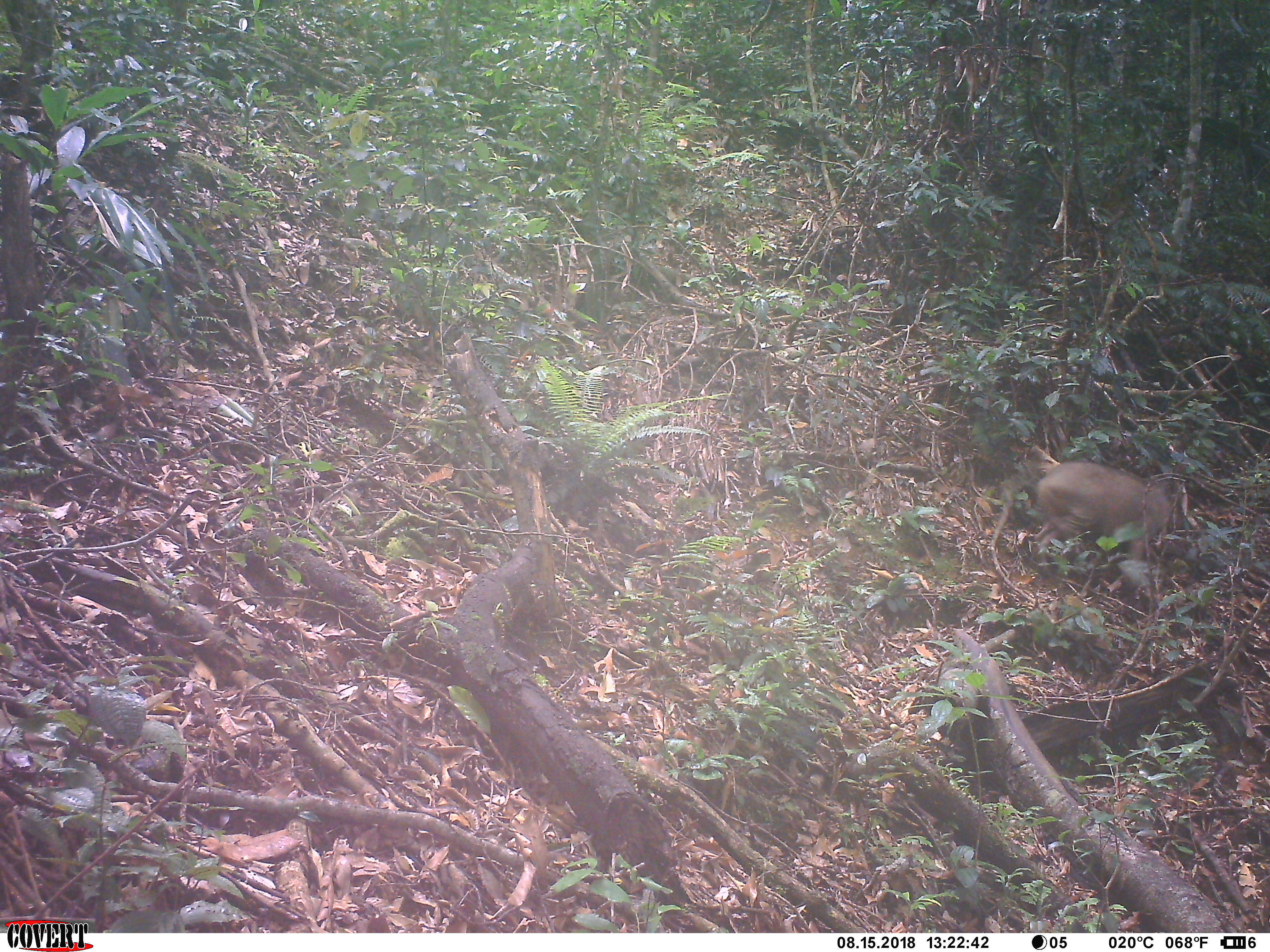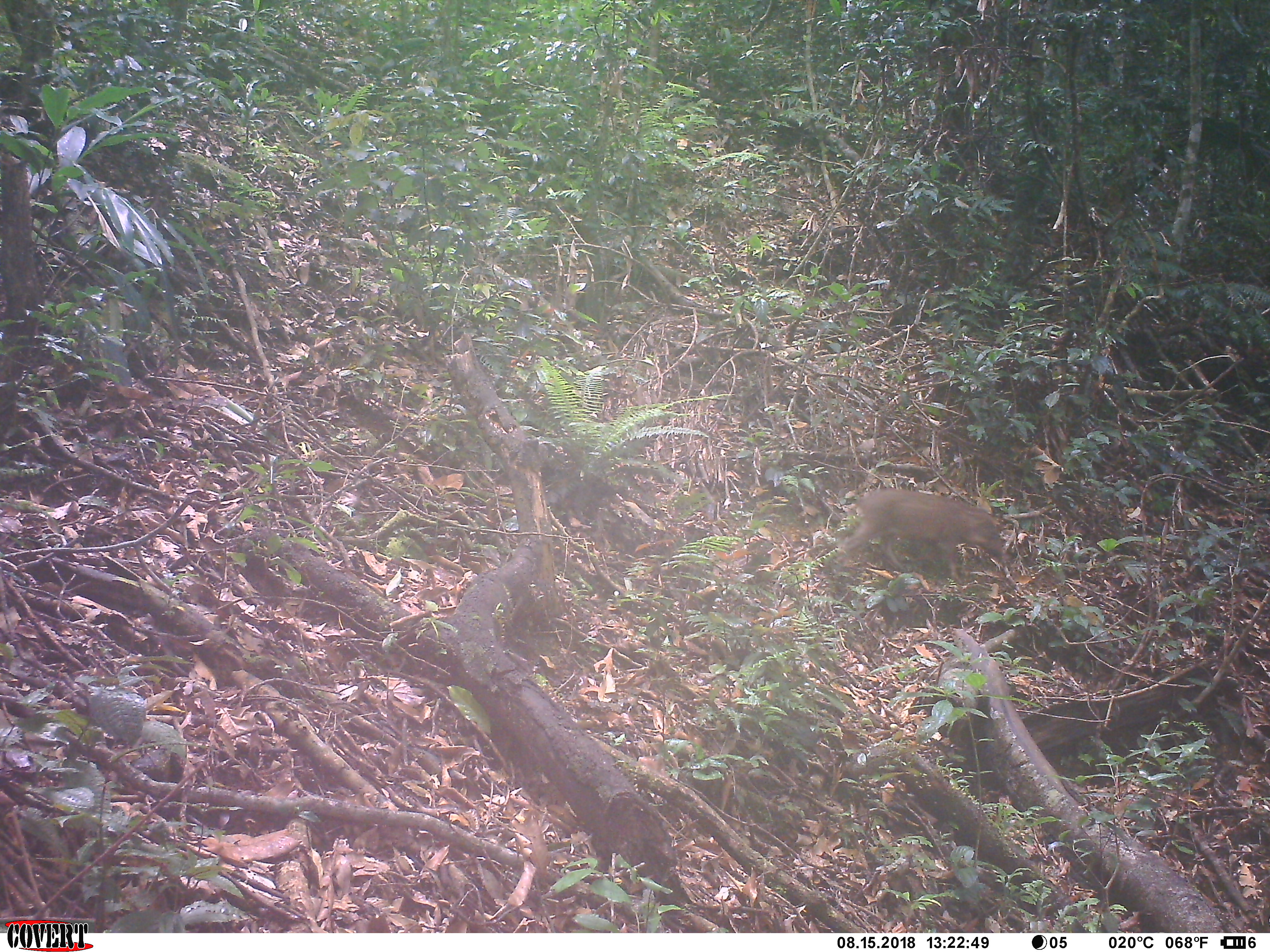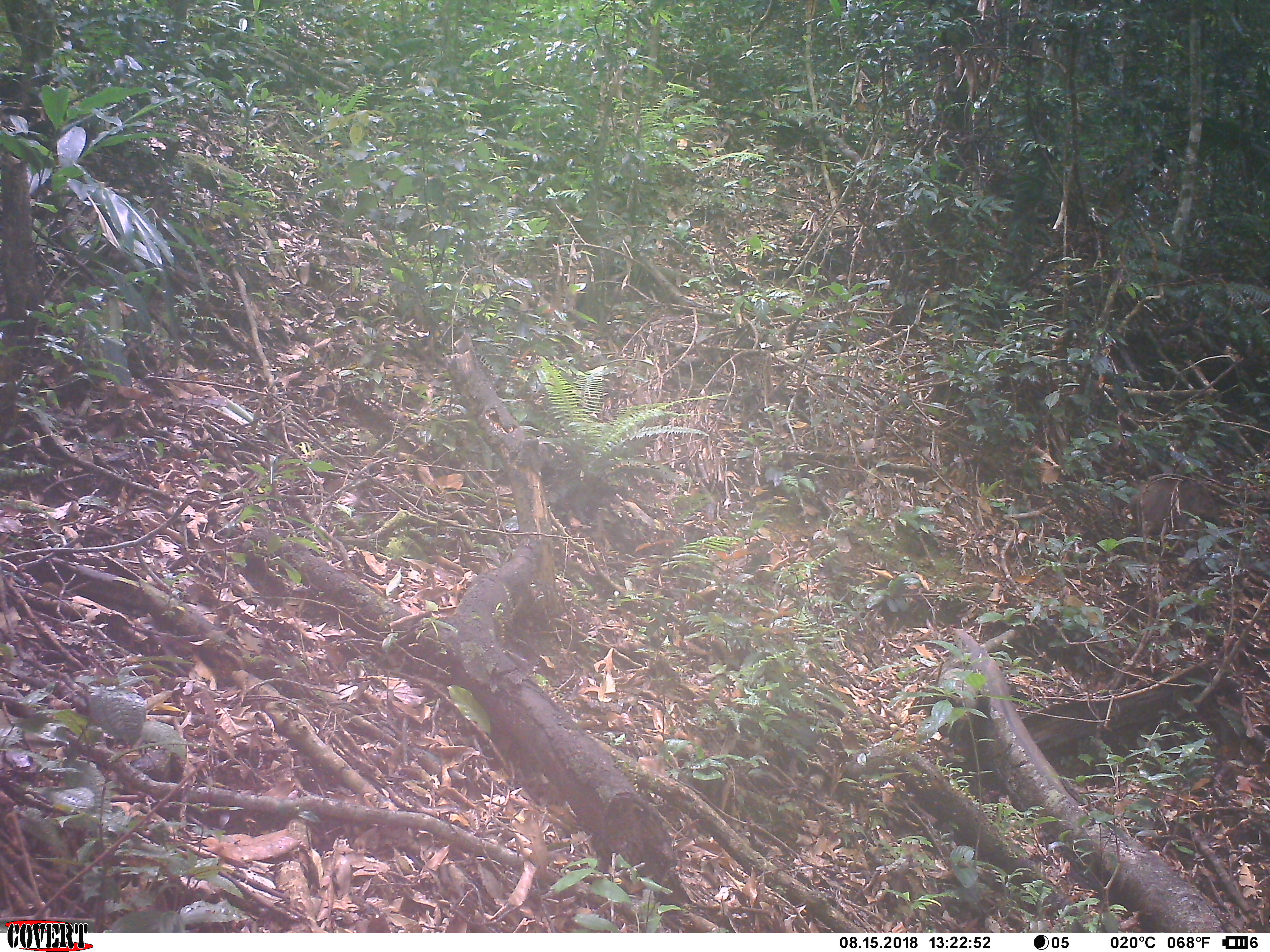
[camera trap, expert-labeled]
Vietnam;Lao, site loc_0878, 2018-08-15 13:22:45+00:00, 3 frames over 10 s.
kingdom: Animalia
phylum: Chordata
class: Mammalia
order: Artiodactyla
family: Suidae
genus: Sus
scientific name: Sus scrofa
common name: eurasian wild pig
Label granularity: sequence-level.